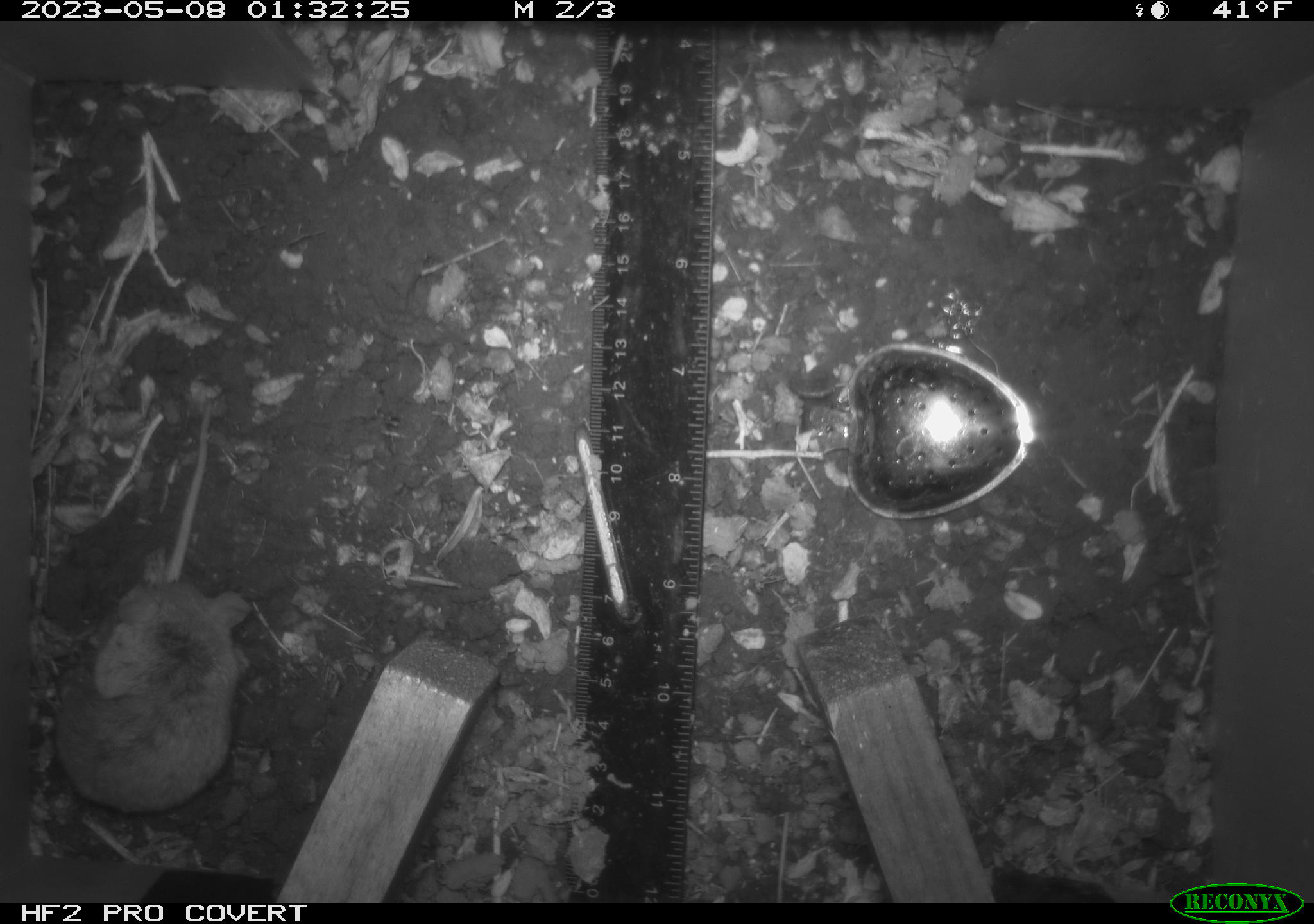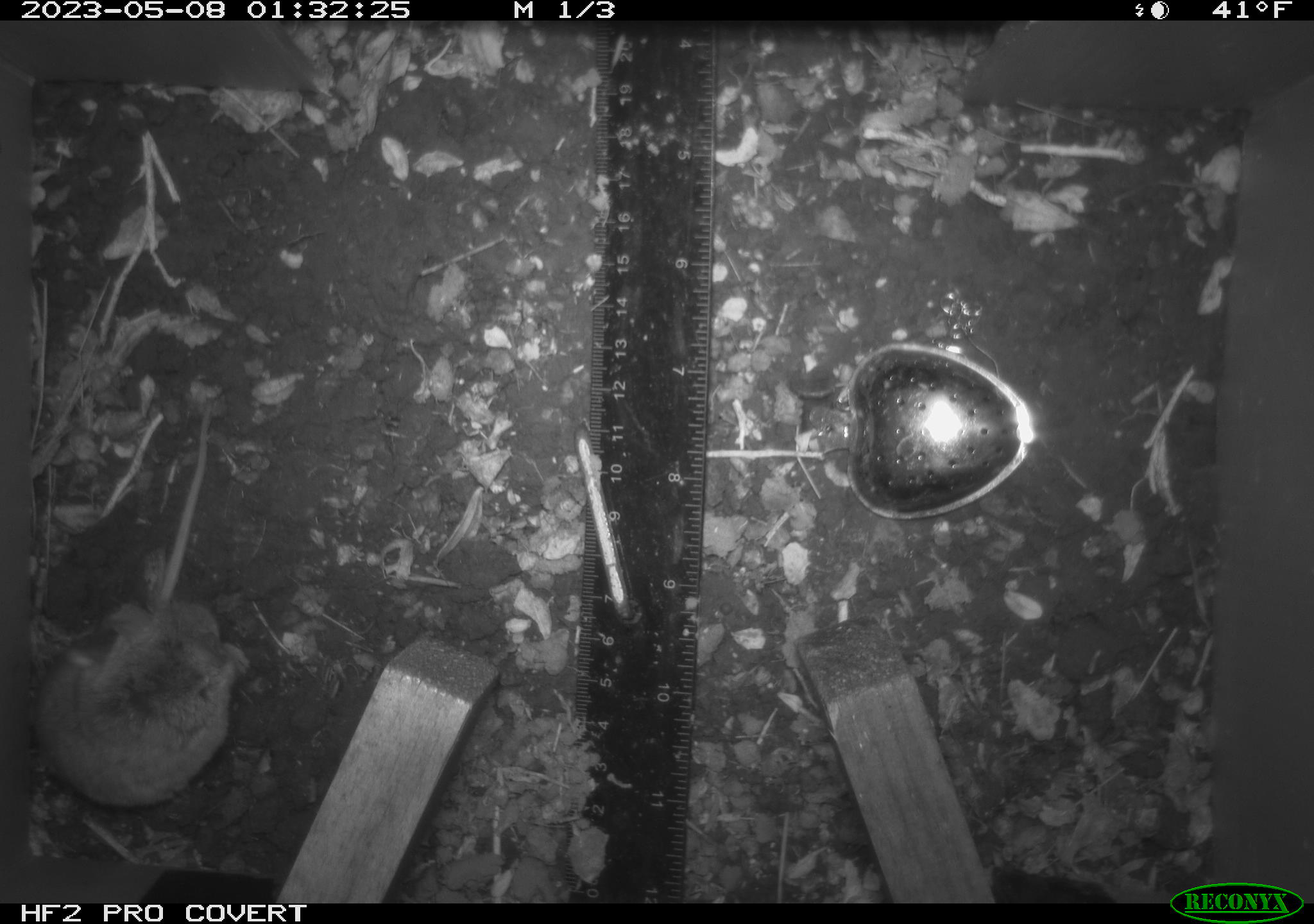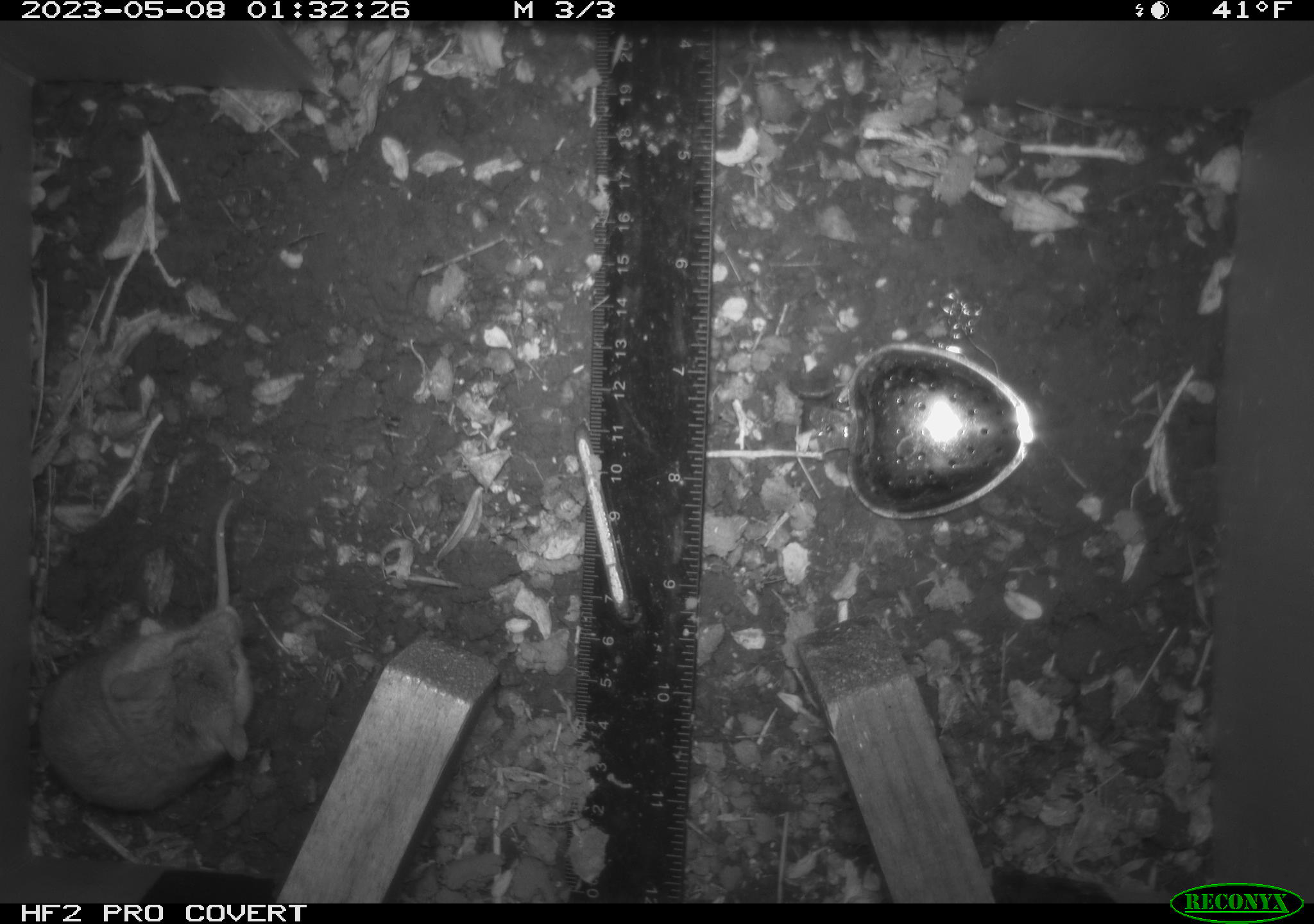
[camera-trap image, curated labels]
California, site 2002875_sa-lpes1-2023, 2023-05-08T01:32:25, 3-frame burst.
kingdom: Animalia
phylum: Chordata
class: Mammalia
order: Rodentia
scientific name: Rodentia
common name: mouse species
Mouse species (Rodentia).